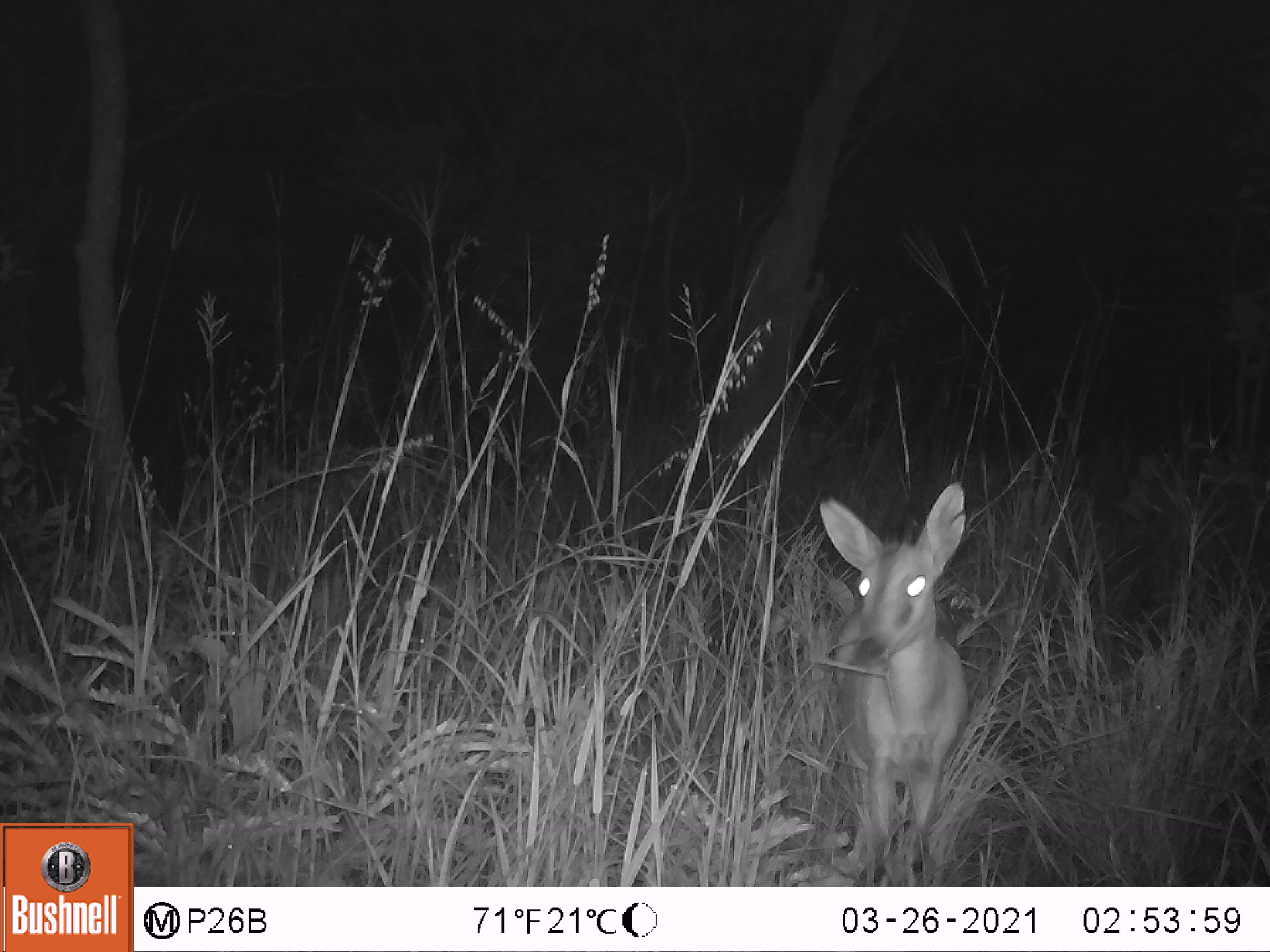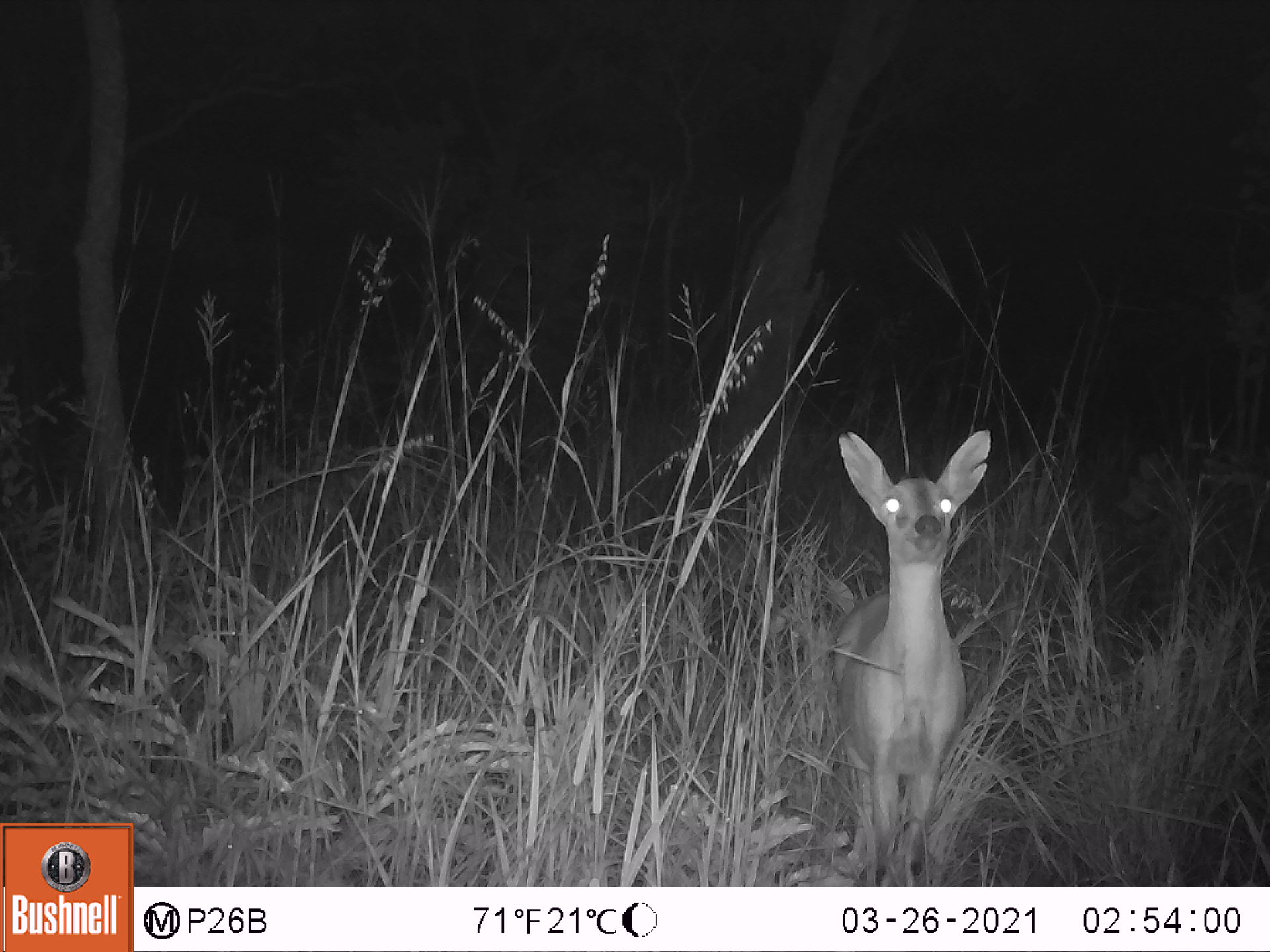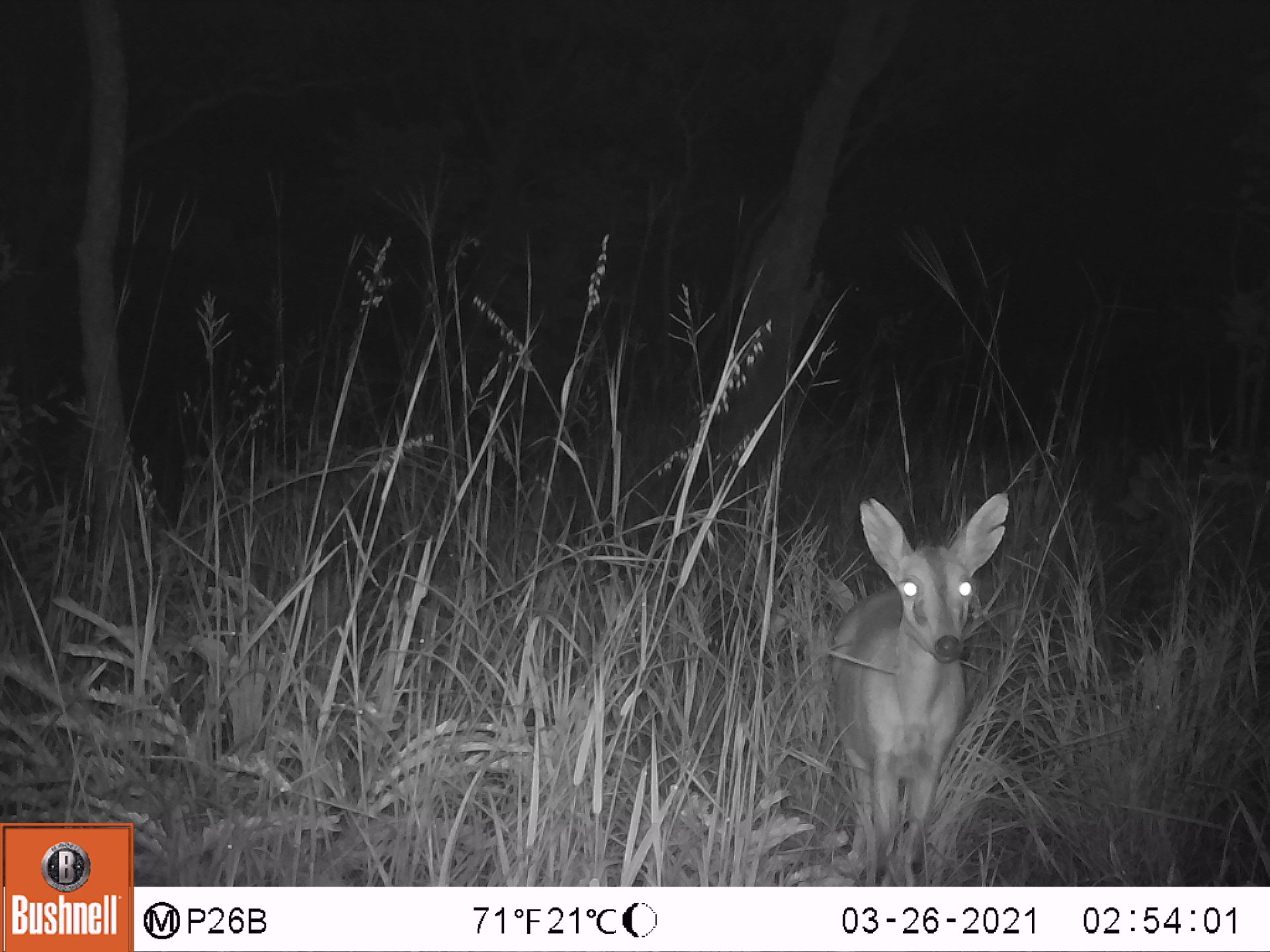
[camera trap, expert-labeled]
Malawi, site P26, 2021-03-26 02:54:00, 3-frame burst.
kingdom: Animalia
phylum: Chordata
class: Mammalia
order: Artiodactyla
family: Bovidae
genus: Sylvicapra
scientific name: Sylvicapra grimmia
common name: common duiker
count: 1